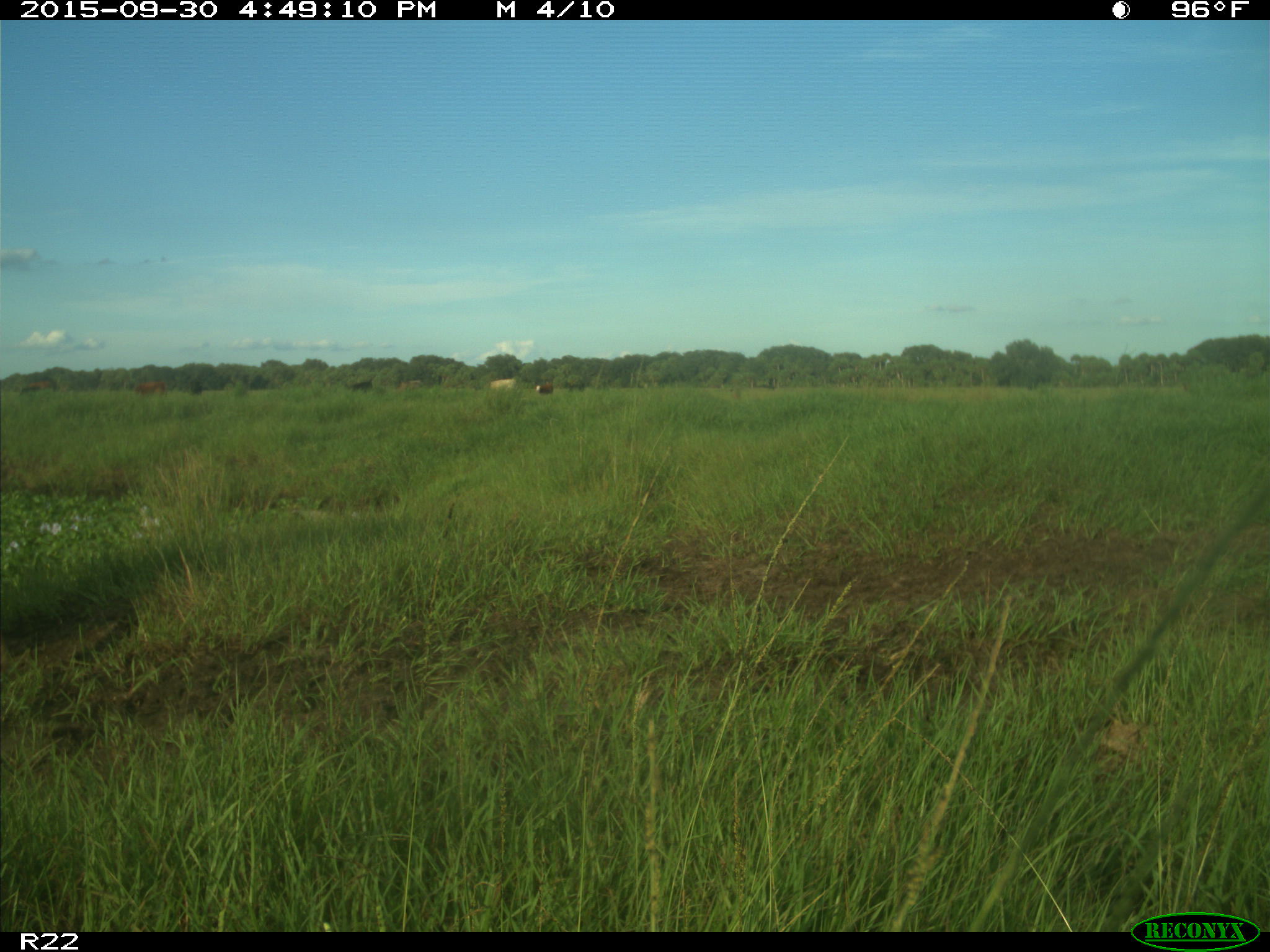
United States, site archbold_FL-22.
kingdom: Animalia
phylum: Chordata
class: Mammalia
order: Artiodactyla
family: Bovidae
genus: Bos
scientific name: Bos taurus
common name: domestic cow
Bos taurus (domestic cow).